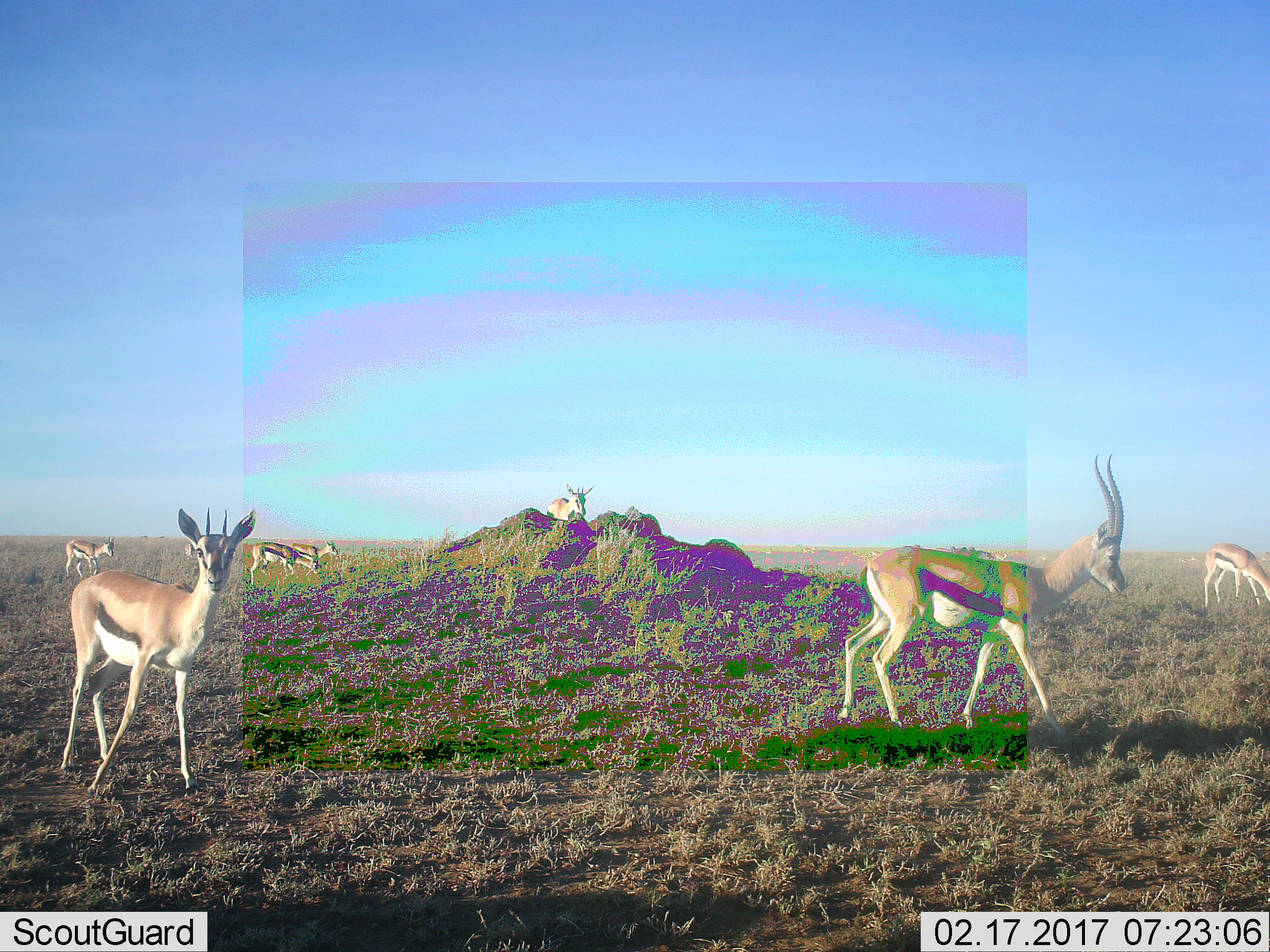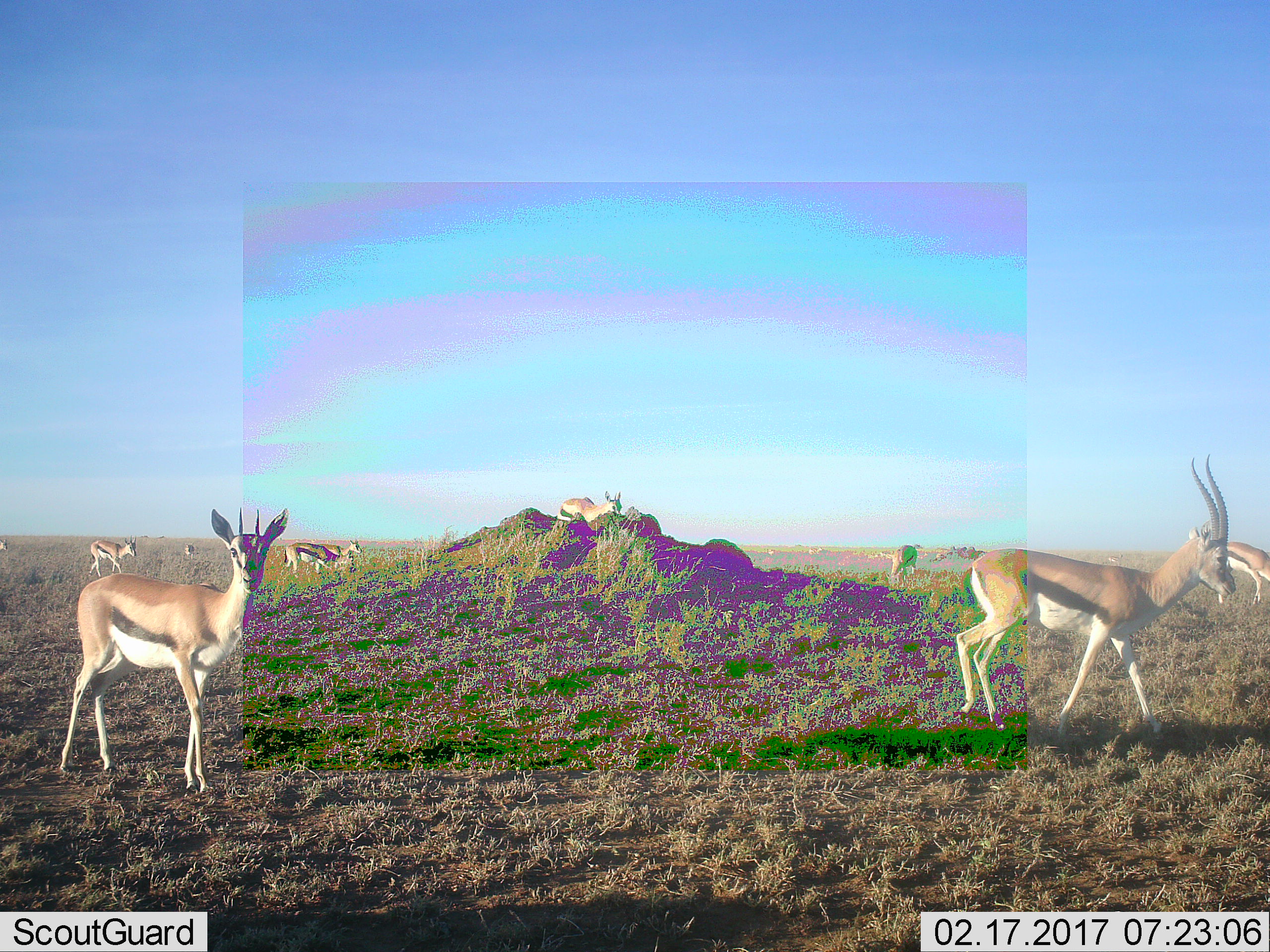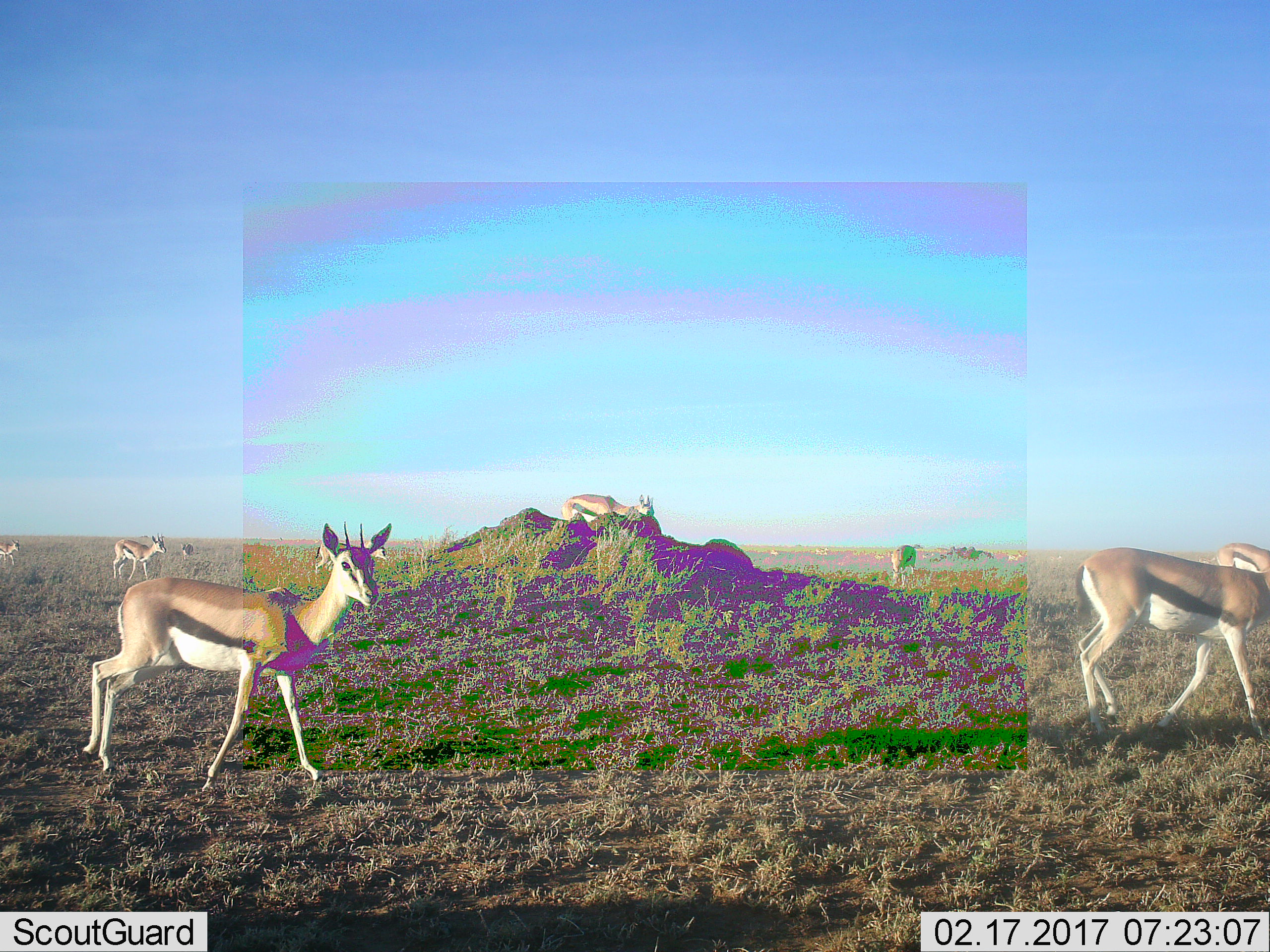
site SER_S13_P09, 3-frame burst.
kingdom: Animalia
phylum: Chordata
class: Mammalia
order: Artiodactyla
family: Bovidae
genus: Eudorcas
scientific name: Eudorcas thomsonii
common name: thomson's gazelle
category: gazellethomsons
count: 11-50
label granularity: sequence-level